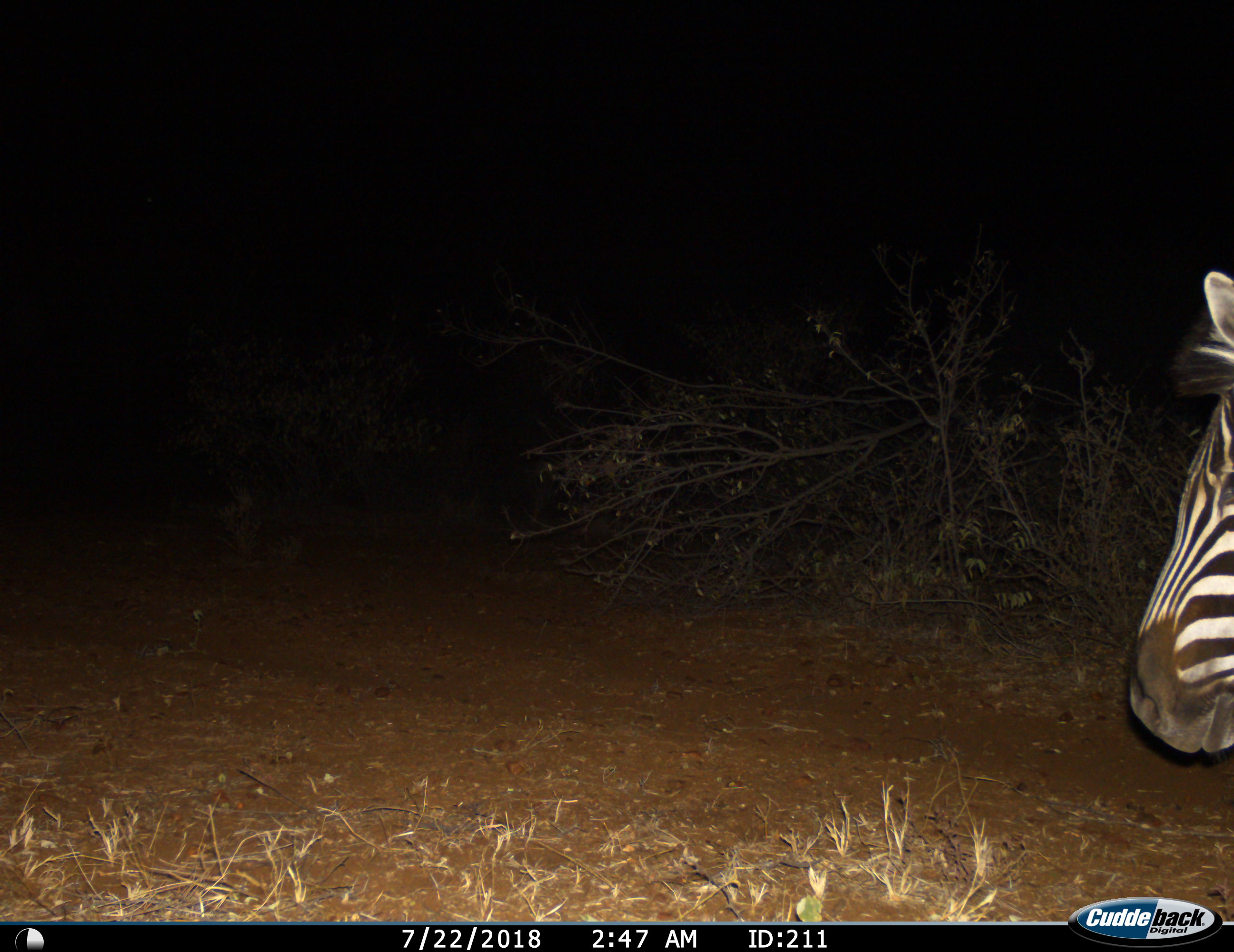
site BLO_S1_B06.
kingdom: Animalia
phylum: Chordata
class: Mammalia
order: Perissodactyla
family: Equidae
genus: Equus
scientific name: Equus quagga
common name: plains zebra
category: zebraplains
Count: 1.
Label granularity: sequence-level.